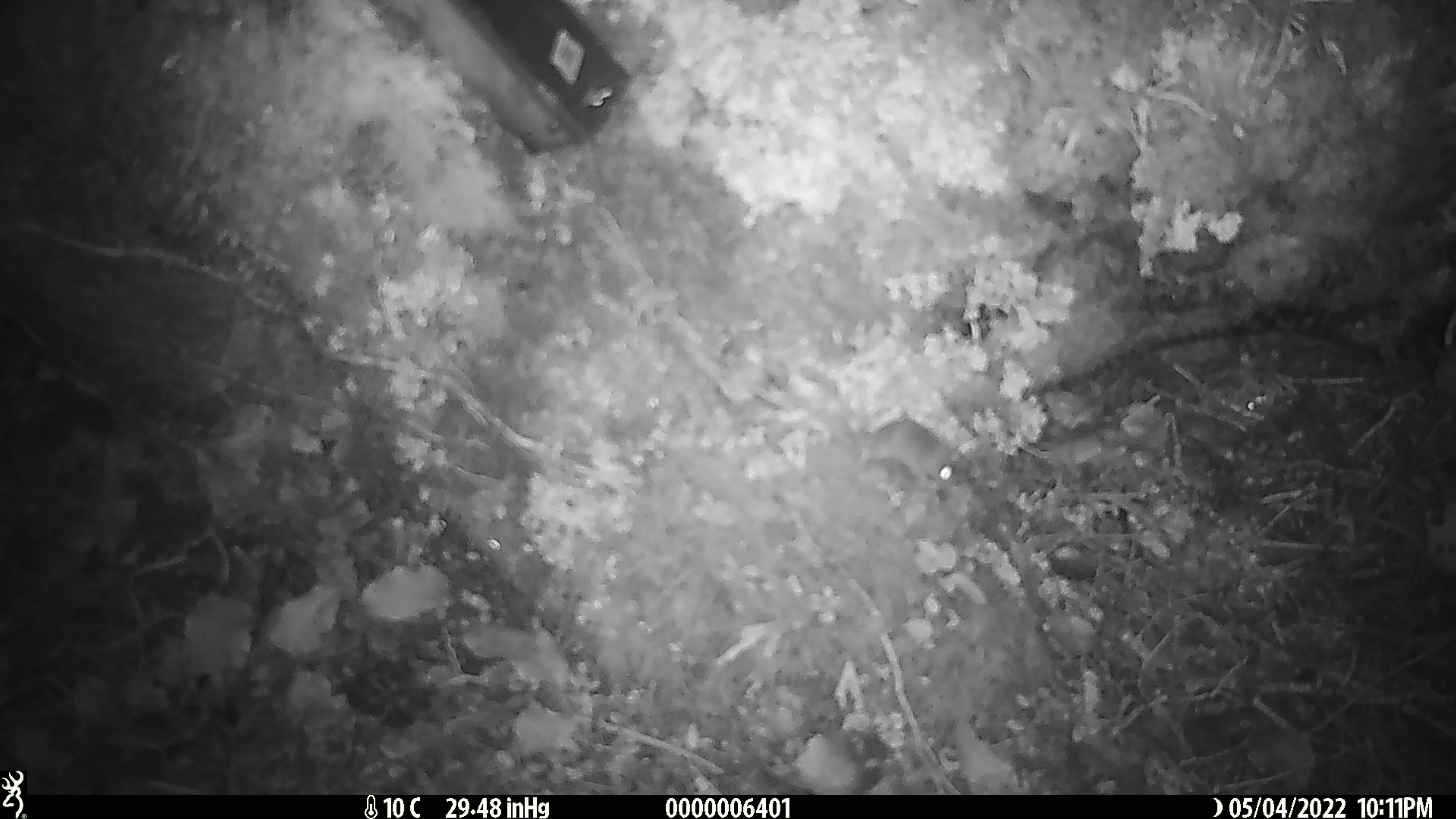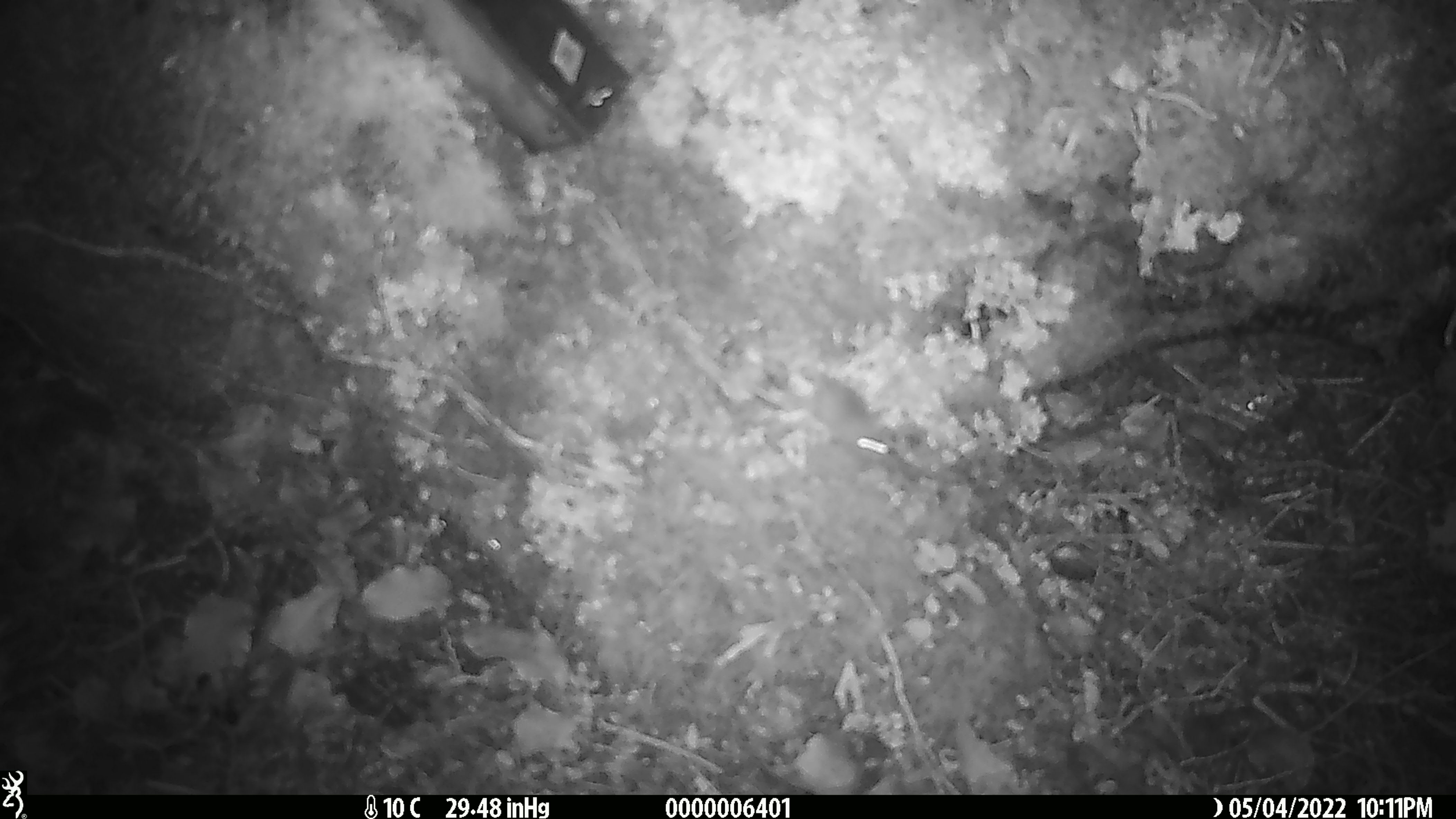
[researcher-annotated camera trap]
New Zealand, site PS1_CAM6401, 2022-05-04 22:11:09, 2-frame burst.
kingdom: Animalia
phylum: Chordata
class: Mammalia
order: Rodentia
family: Muridae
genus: Mus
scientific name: Mus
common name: mouse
Mouse (Mus).